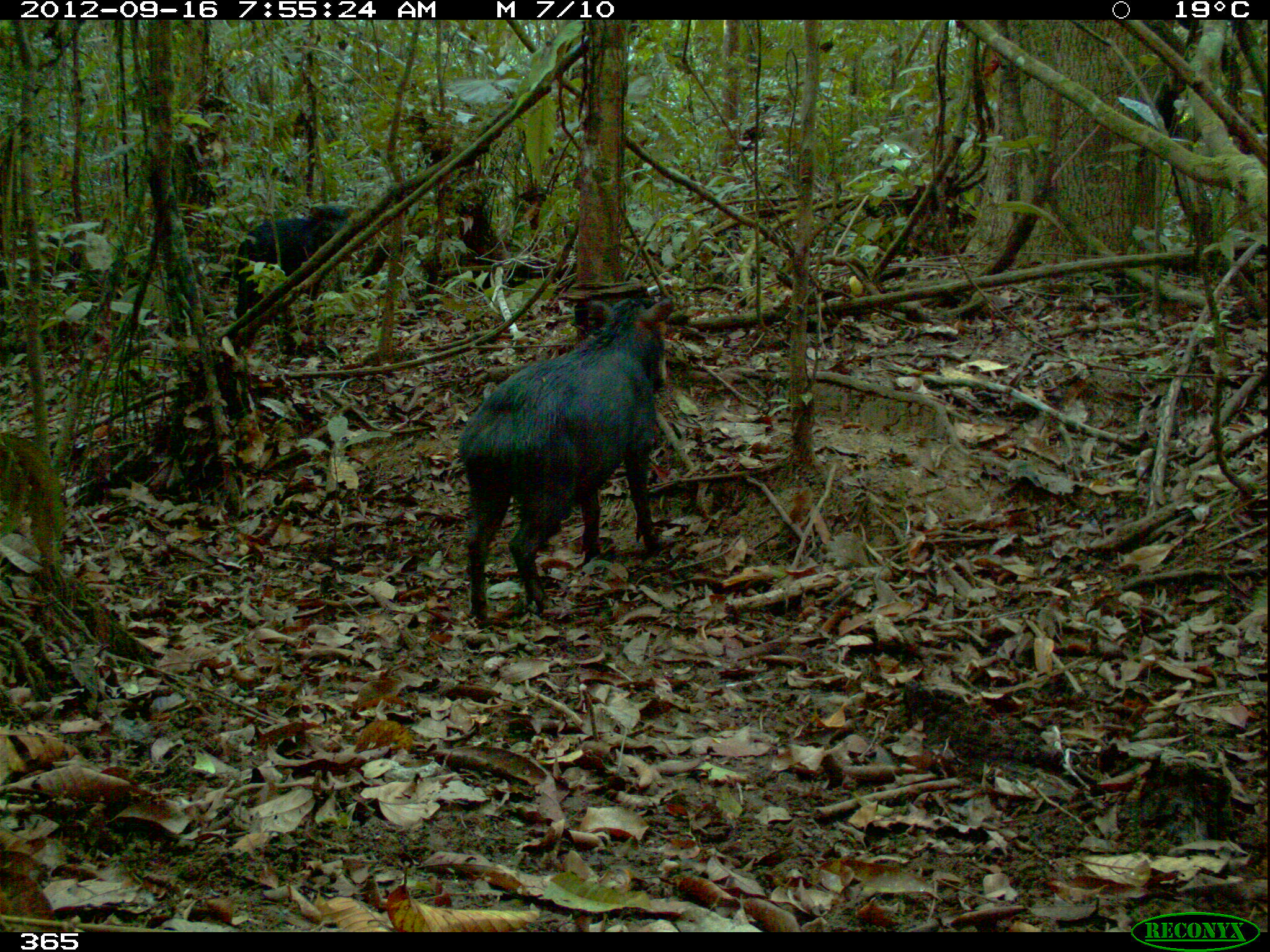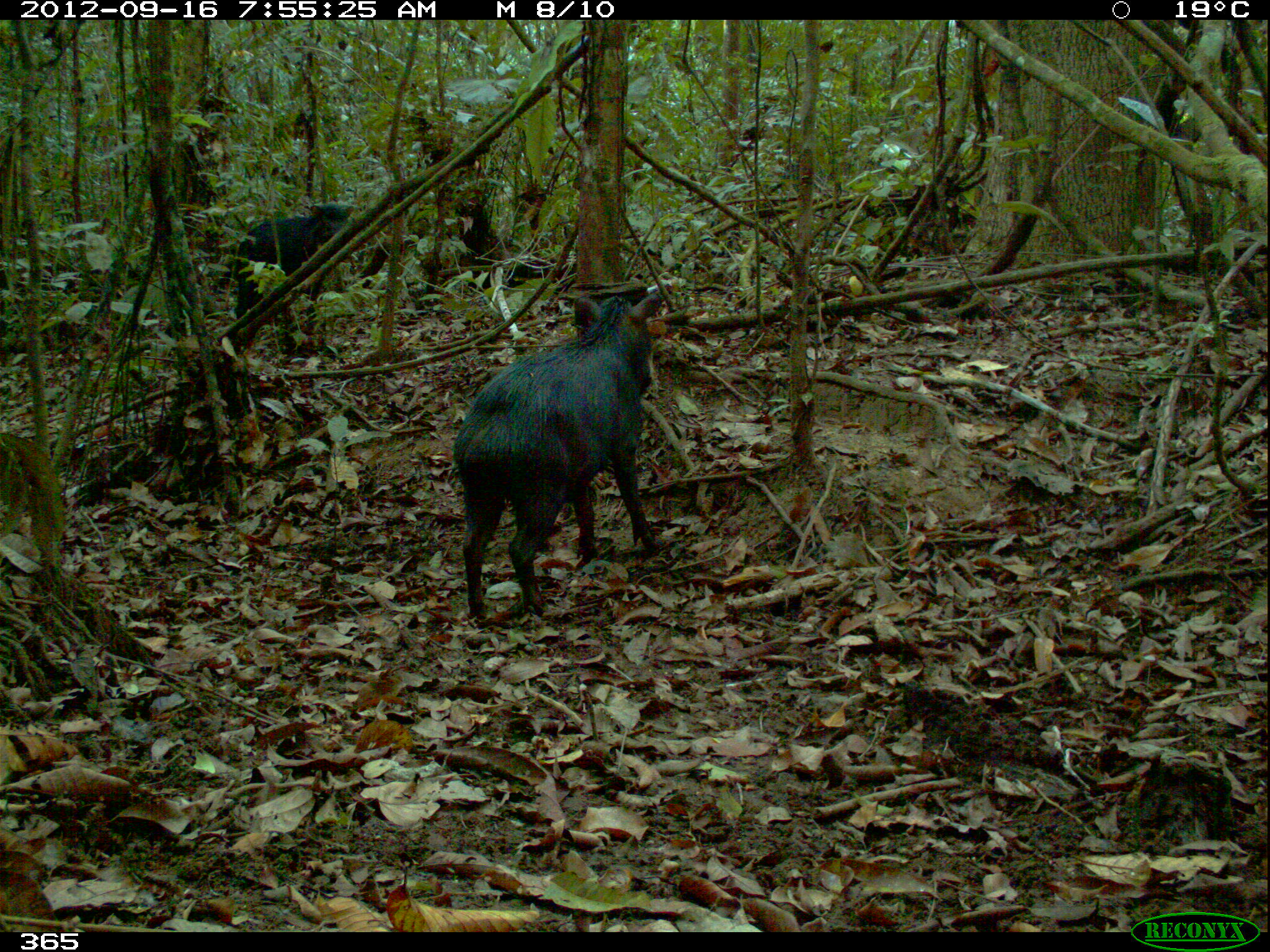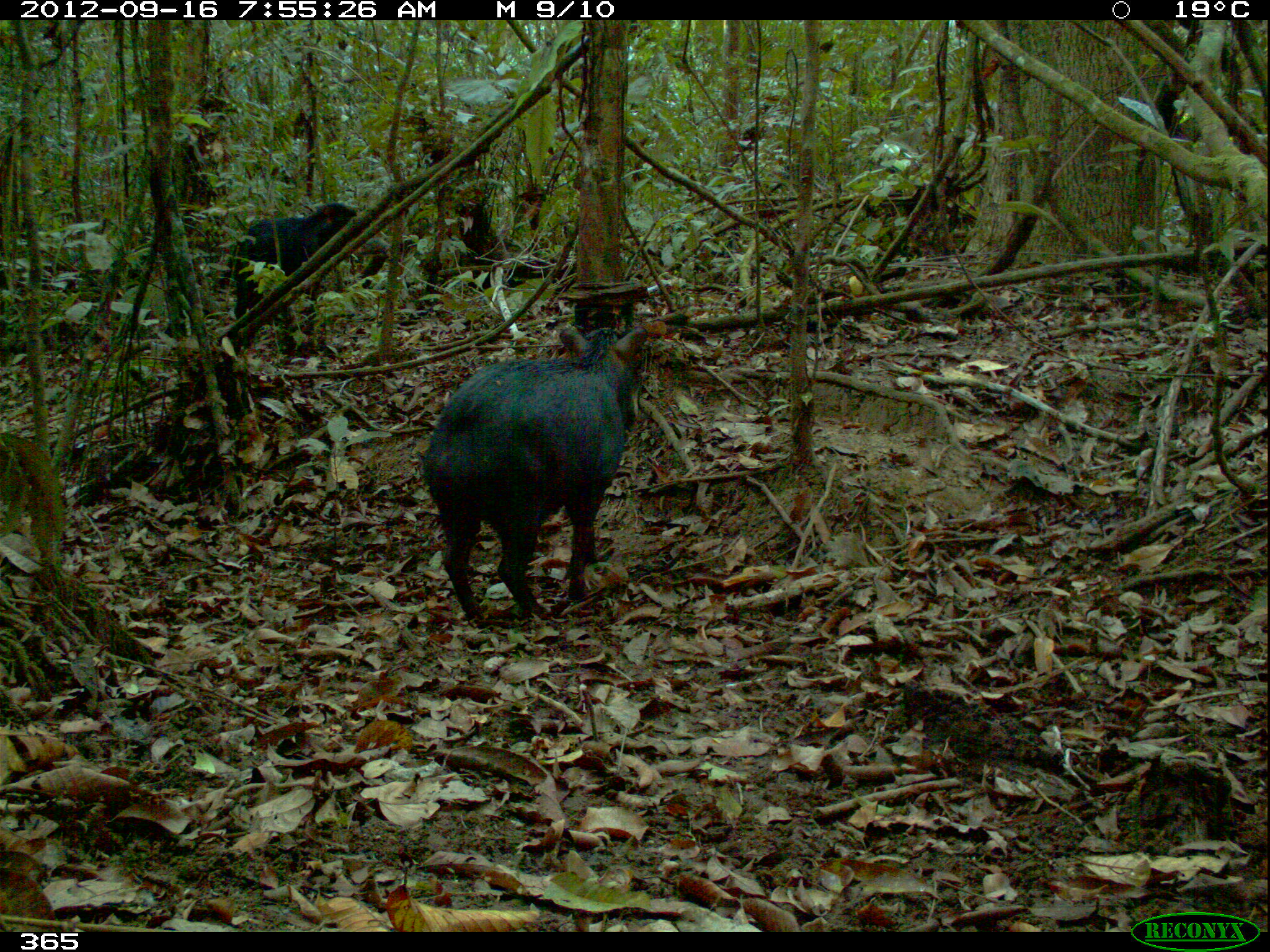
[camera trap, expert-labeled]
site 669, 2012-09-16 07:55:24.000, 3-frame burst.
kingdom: Animalia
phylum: Chordata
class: Mammalia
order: Artiodactyla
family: Tayassuidae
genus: Tayassu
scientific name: Tayassu pecari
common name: white-lipped peccary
Tayassu pecari (white-lipped peccary).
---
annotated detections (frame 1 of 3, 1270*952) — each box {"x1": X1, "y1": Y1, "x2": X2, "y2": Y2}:
tayassu pecari: {"x1": 459, "y1": 293, "x2": 673, "y2": 624}; {"x1": 234, "y1": 202, "x2": 348, "y2": 317}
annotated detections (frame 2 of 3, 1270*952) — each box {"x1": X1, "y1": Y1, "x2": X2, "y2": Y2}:
tayassu pecari: {"x1": 453, "y1": 294, "x2": 662, "y2": 619}; {"x1": 235, "y1": 201, "x2": 361, "y2": 319}